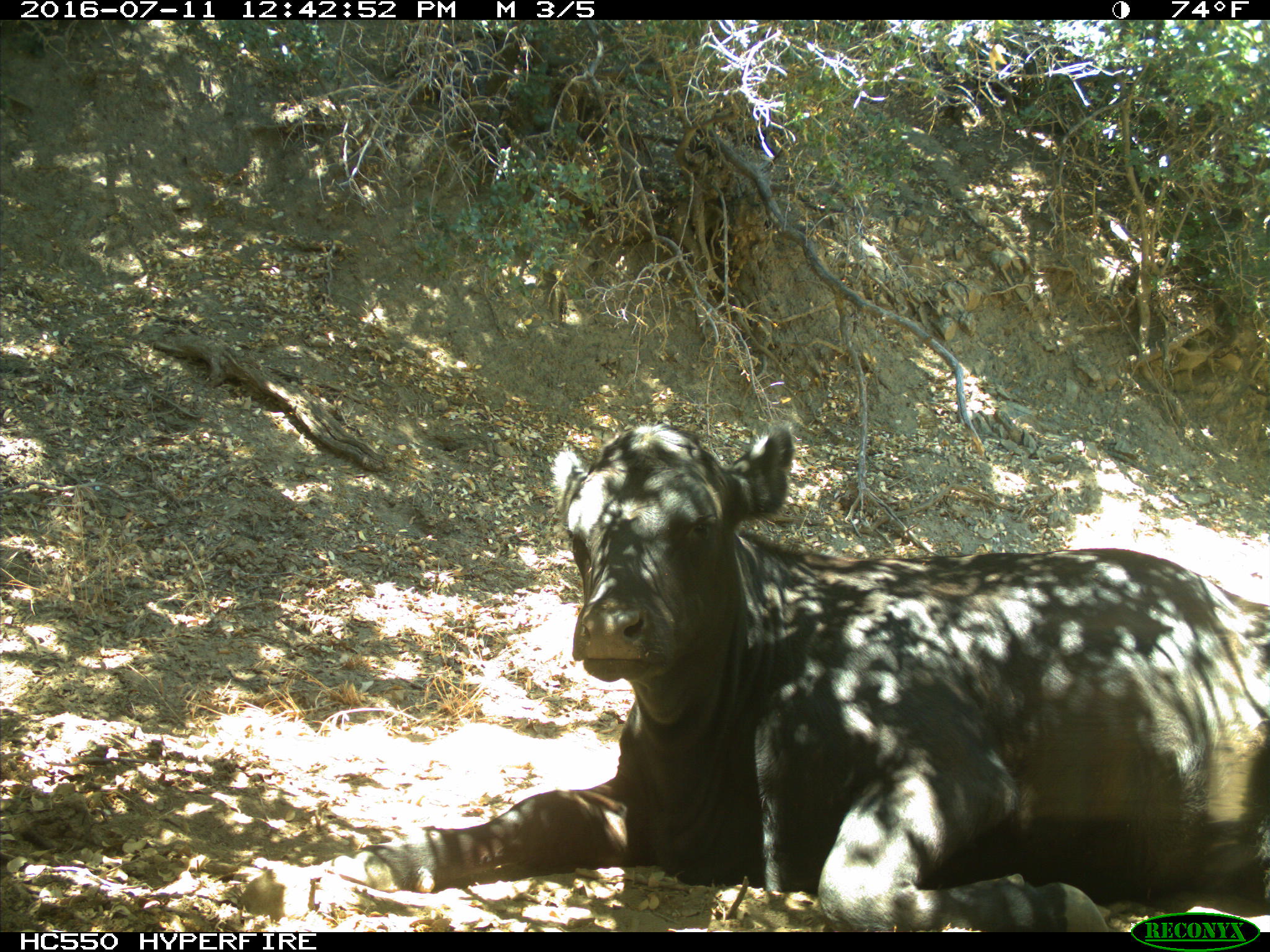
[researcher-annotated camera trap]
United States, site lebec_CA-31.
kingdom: Animalia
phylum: Chordata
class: Mammalia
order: Artiodactyla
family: Bovidae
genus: Bos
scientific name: Bos taurus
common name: domestic cow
Bos taurus (domestic cow).